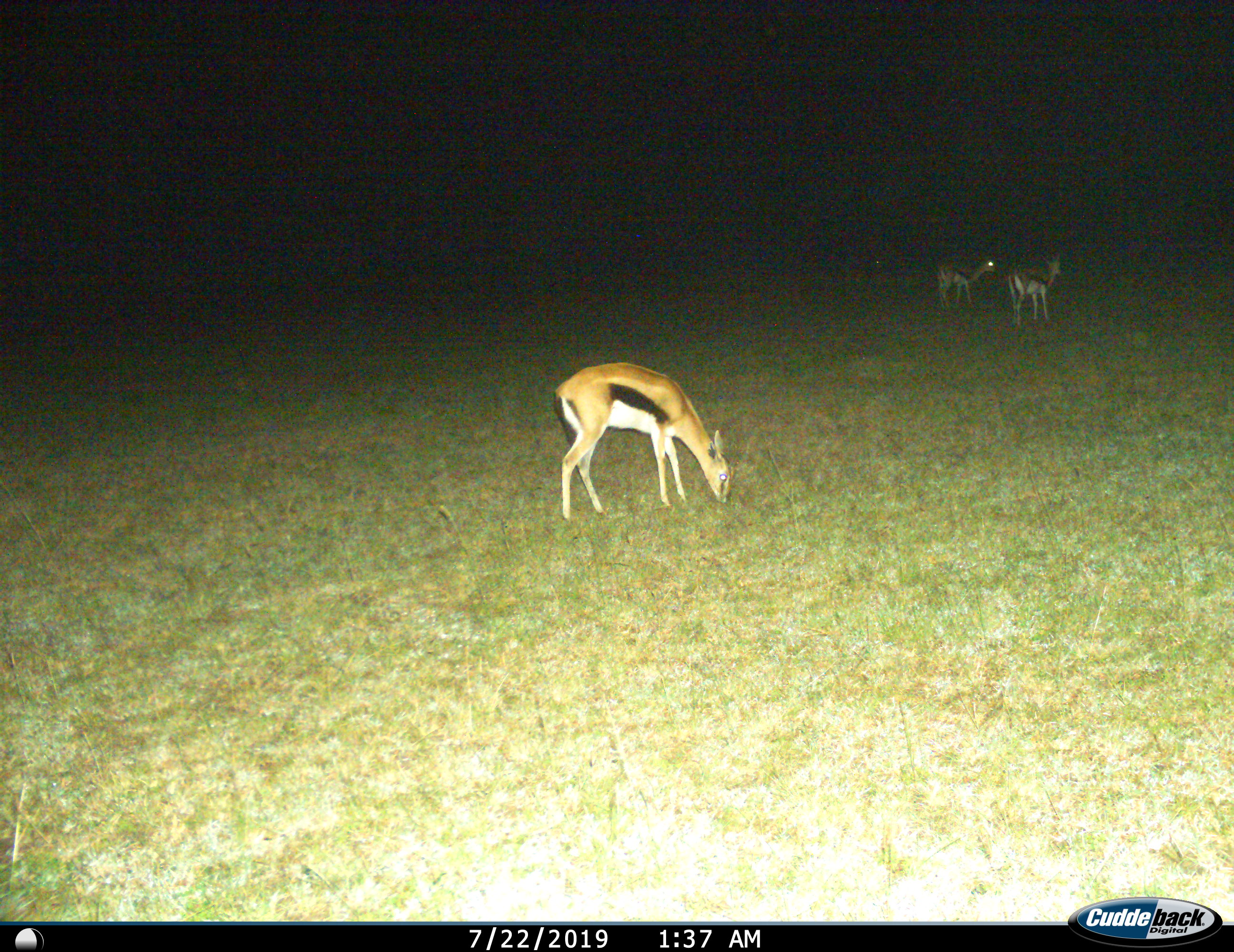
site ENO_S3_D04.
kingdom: Animalia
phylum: Chordata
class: Mammalia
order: Artiodactyla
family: Bovidae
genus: Eudorcas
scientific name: Eudorcas thomsonii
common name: thomson's gazelle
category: gazellethomsons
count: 3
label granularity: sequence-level